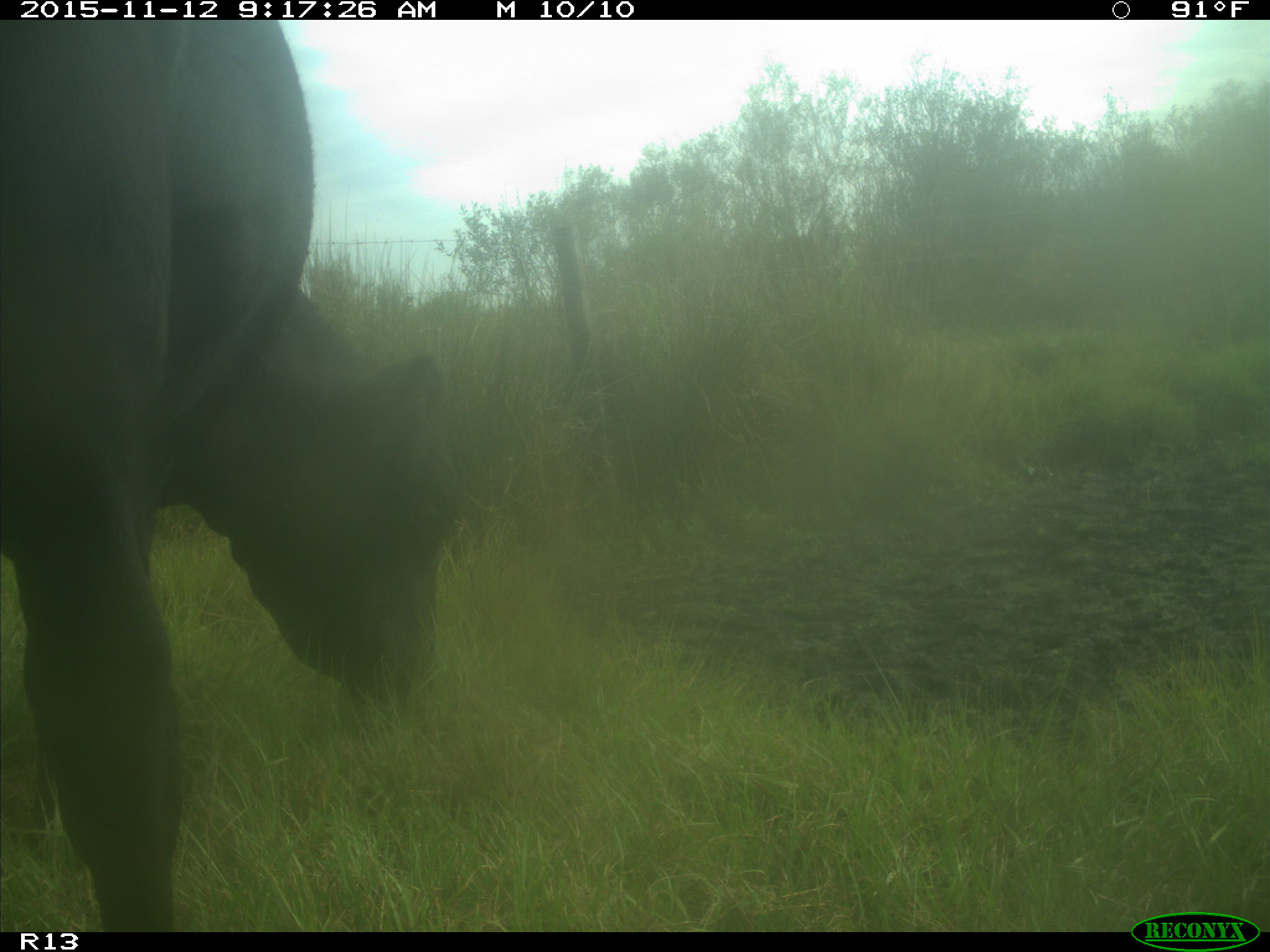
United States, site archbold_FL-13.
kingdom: Animalia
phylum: Chordata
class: Mammalia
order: Artiodactyla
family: Bovidae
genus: Bos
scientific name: Bos taurus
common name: domestic cow